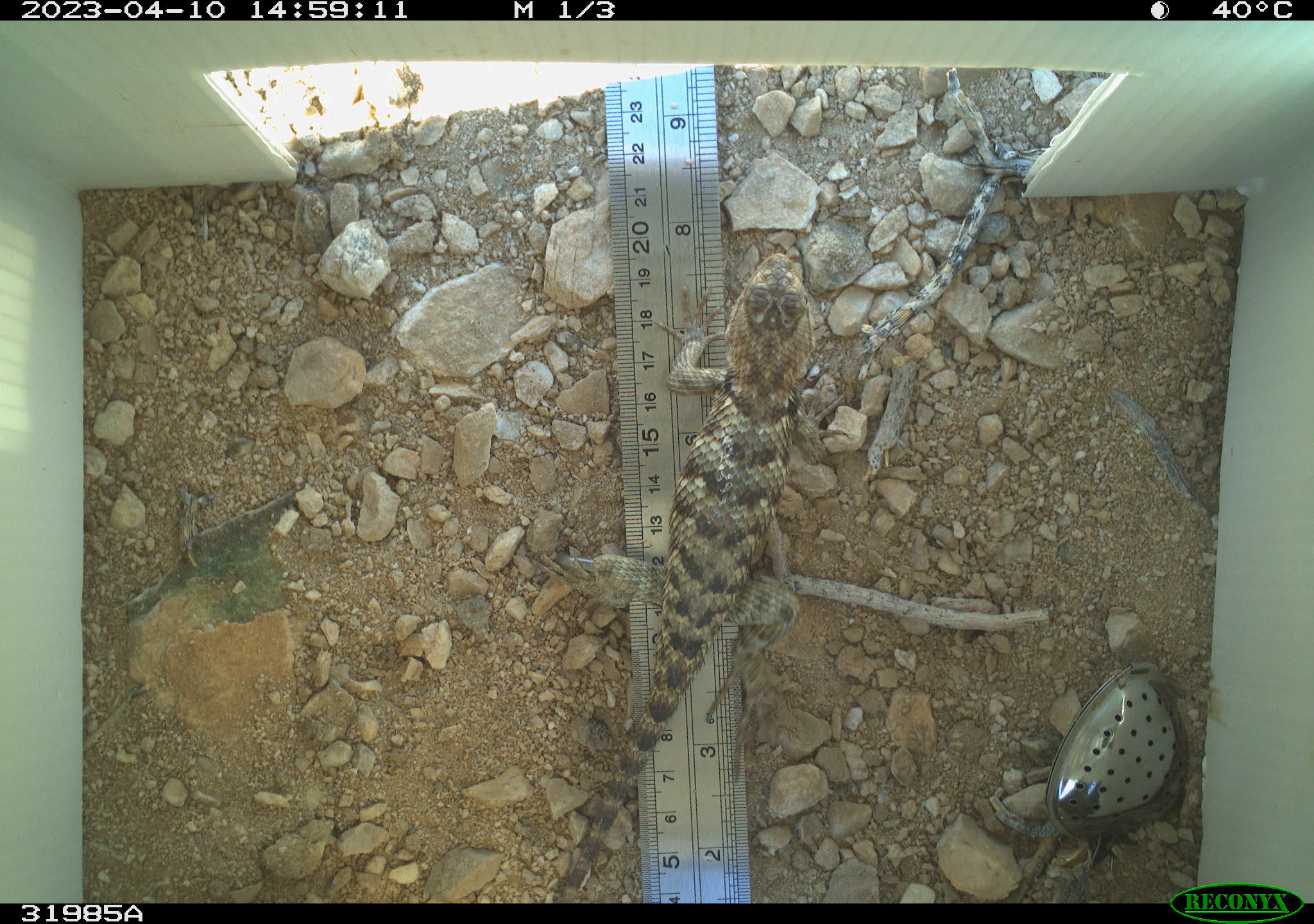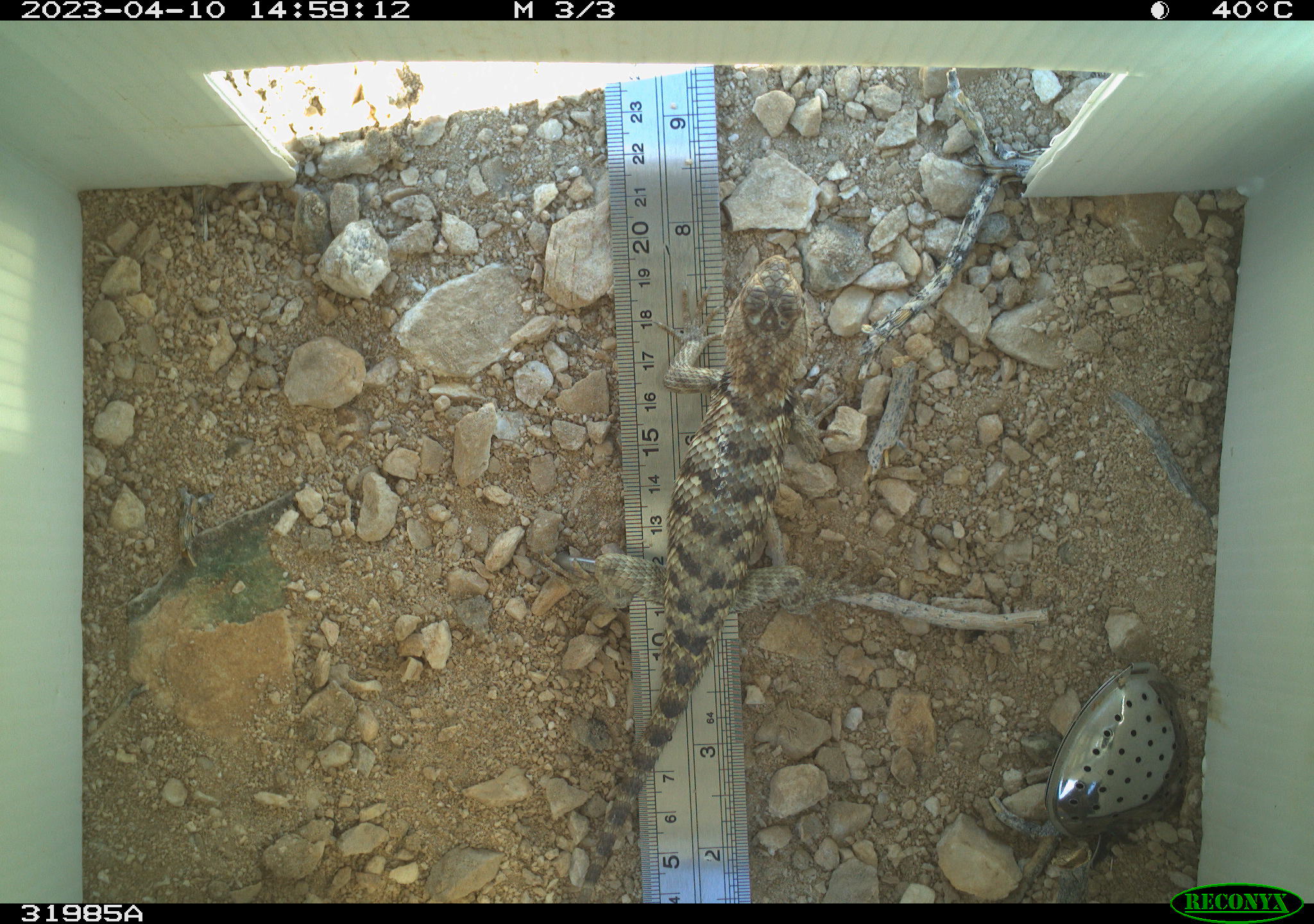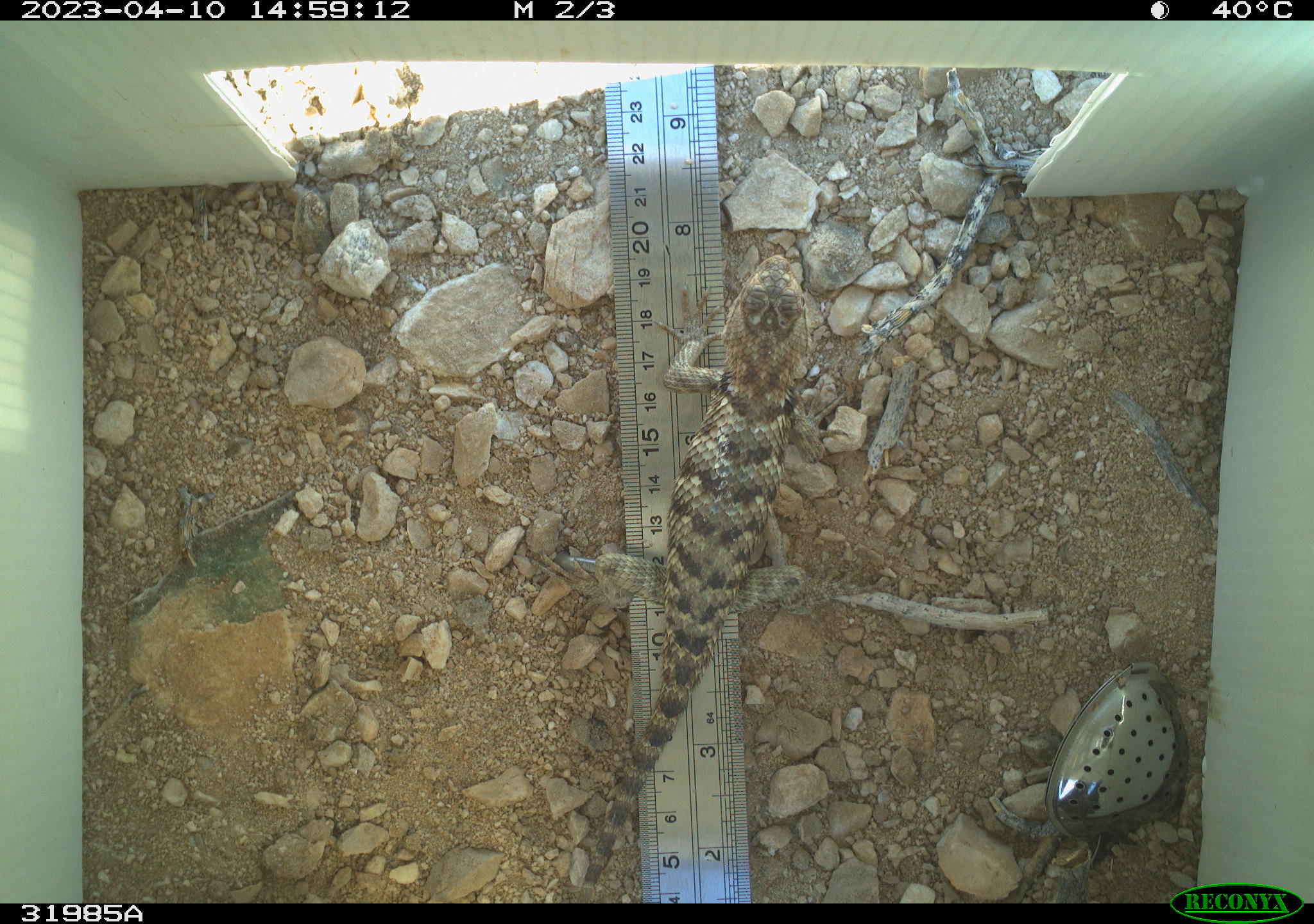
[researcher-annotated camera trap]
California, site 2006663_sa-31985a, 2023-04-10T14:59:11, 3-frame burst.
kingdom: Animalia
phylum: Chordata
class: Reptilia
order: Squamata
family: Phrynosomatidae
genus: Sceloporus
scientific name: Sceloporus uniformis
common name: yellow-backed spiny lizard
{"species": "yellow-backed spiny lizard (Sceloporus uniformis)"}